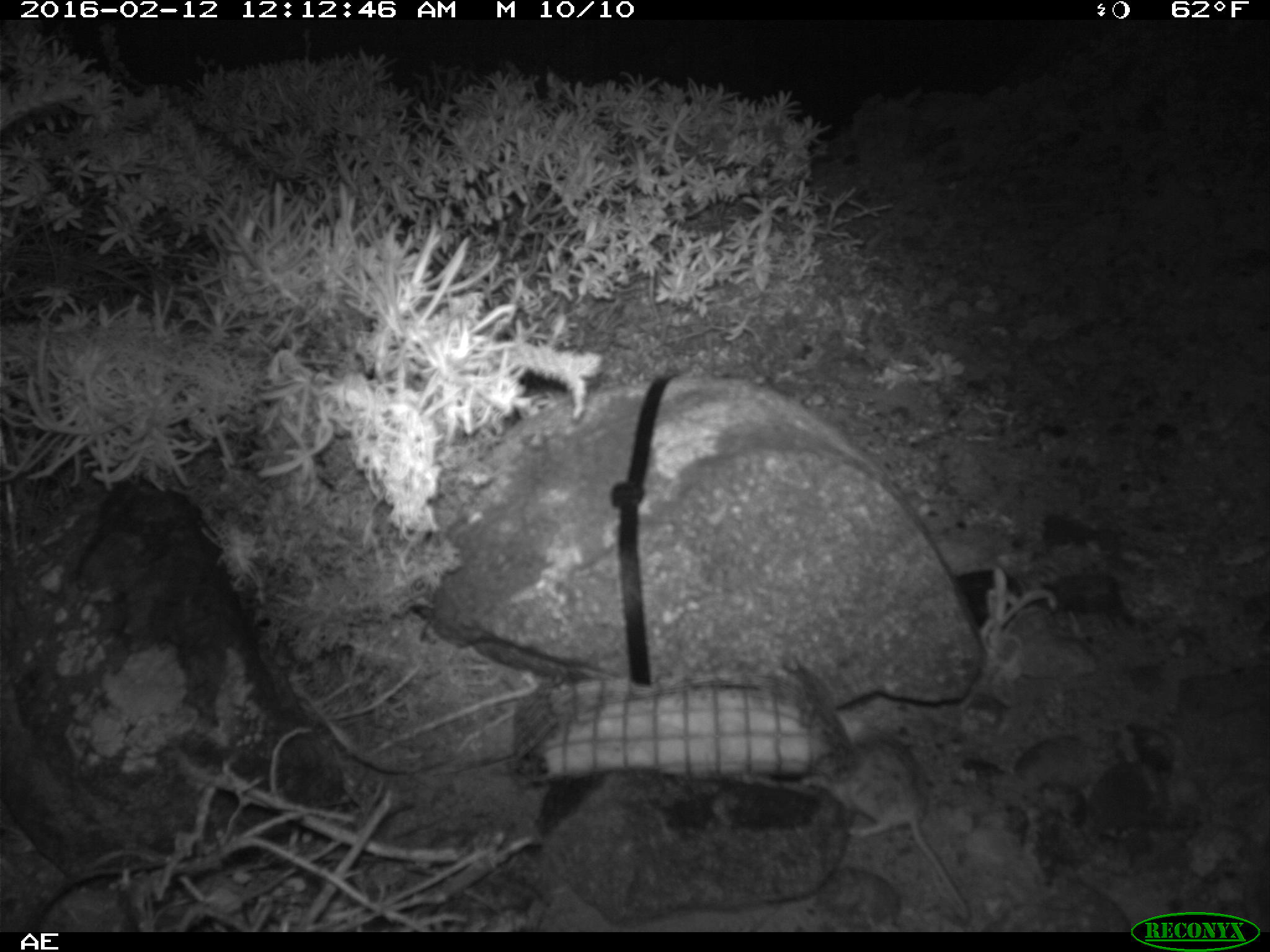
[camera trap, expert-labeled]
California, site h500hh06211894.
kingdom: Animalia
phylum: Chordata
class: Mammalia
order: Rodentia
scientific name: Rodentia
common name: rodent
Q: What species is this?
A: Rodent (Rodentia).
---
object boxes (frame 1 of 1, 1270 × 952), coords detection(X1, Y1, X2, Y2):
rodent: detection(799, 715, 973, 916)